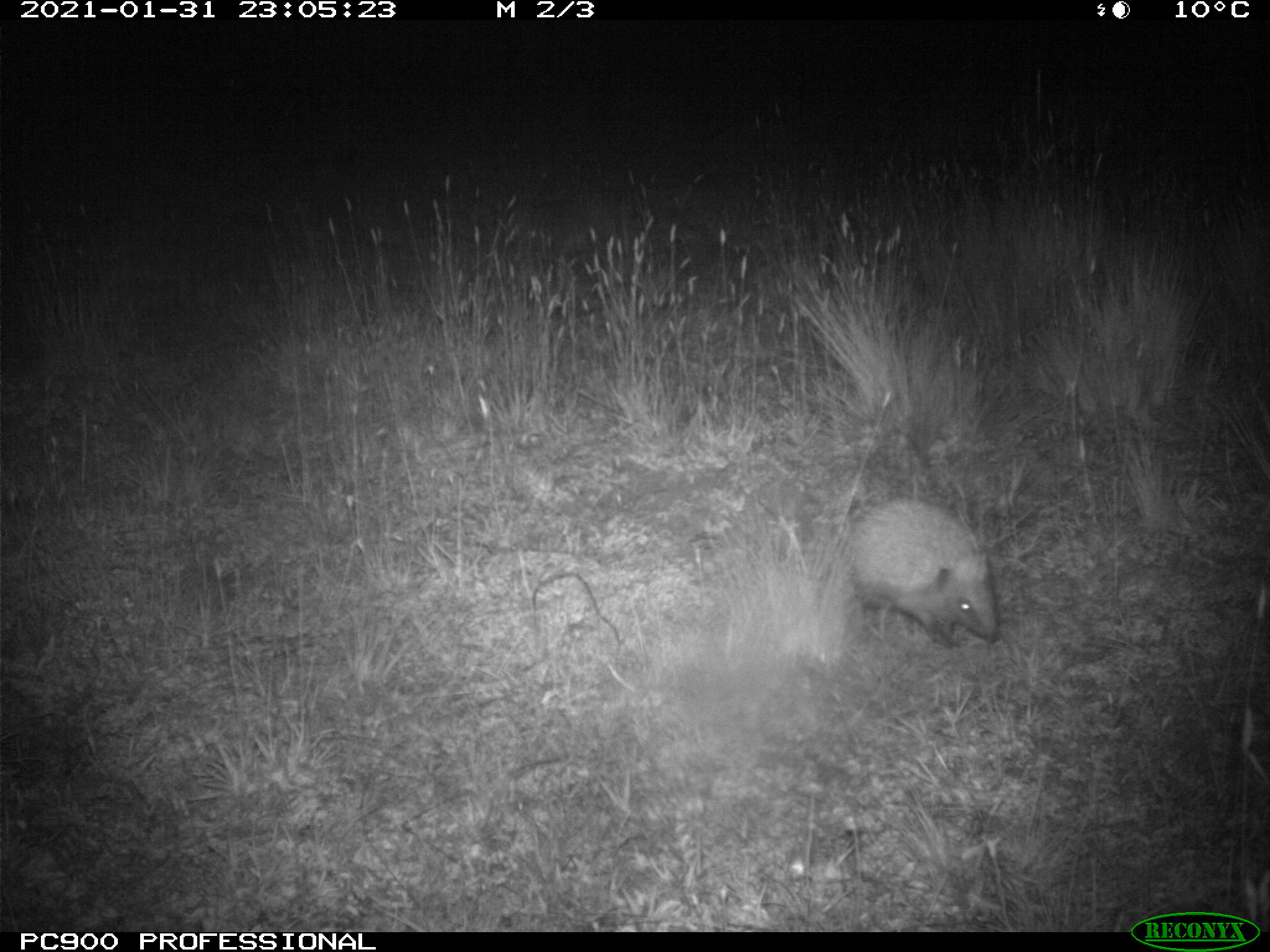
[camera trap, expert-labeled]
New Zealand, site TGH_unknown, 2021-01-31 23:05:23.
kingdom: Animalia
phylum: Chordata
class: Mammalia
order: Eulipotyphla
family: Erinaceidae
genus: Erinaceus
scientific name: Erinaceus europaeus europaeus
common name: european hedgehog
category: hedgehog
Hedgehog (european hedgehog) (Erinaceus europaeus europaeus).